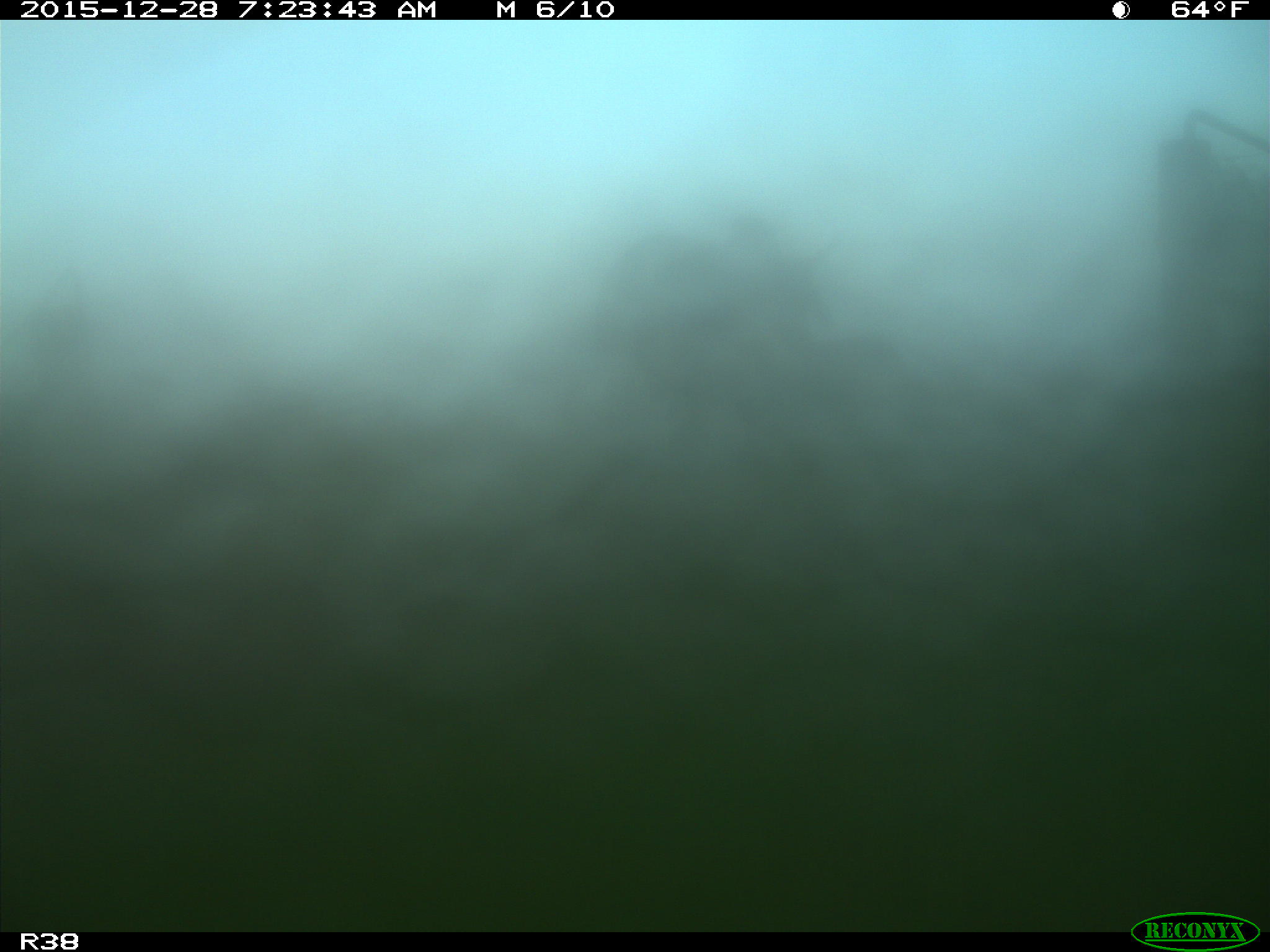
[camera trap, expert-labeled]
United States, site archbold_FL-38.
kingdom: Animalia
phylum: Chordata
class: Mammalia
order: Artiodactyla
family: Bovidae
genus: Bos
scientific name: Bos taurus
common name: domestic cow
Bos taurus (domestic cow).